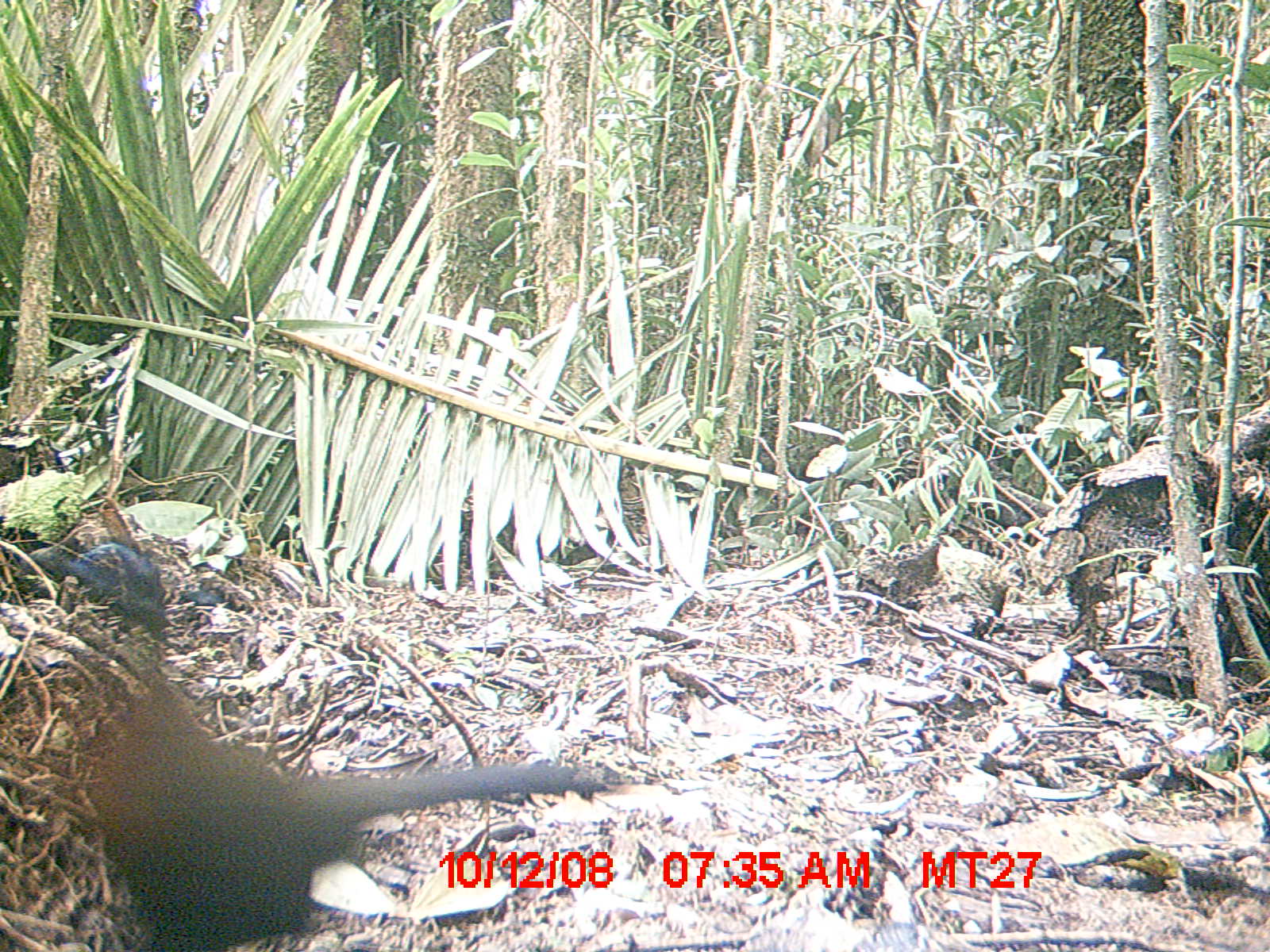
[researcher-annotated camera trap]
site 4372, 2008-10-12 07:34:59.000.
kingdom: Animalia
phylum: Chordata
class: Aves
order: Cuculiformes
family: Cuculidae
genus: Coua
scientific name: Coua serriana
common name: red-breasted coua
Coua serriana (red-breasted coua), count 1.